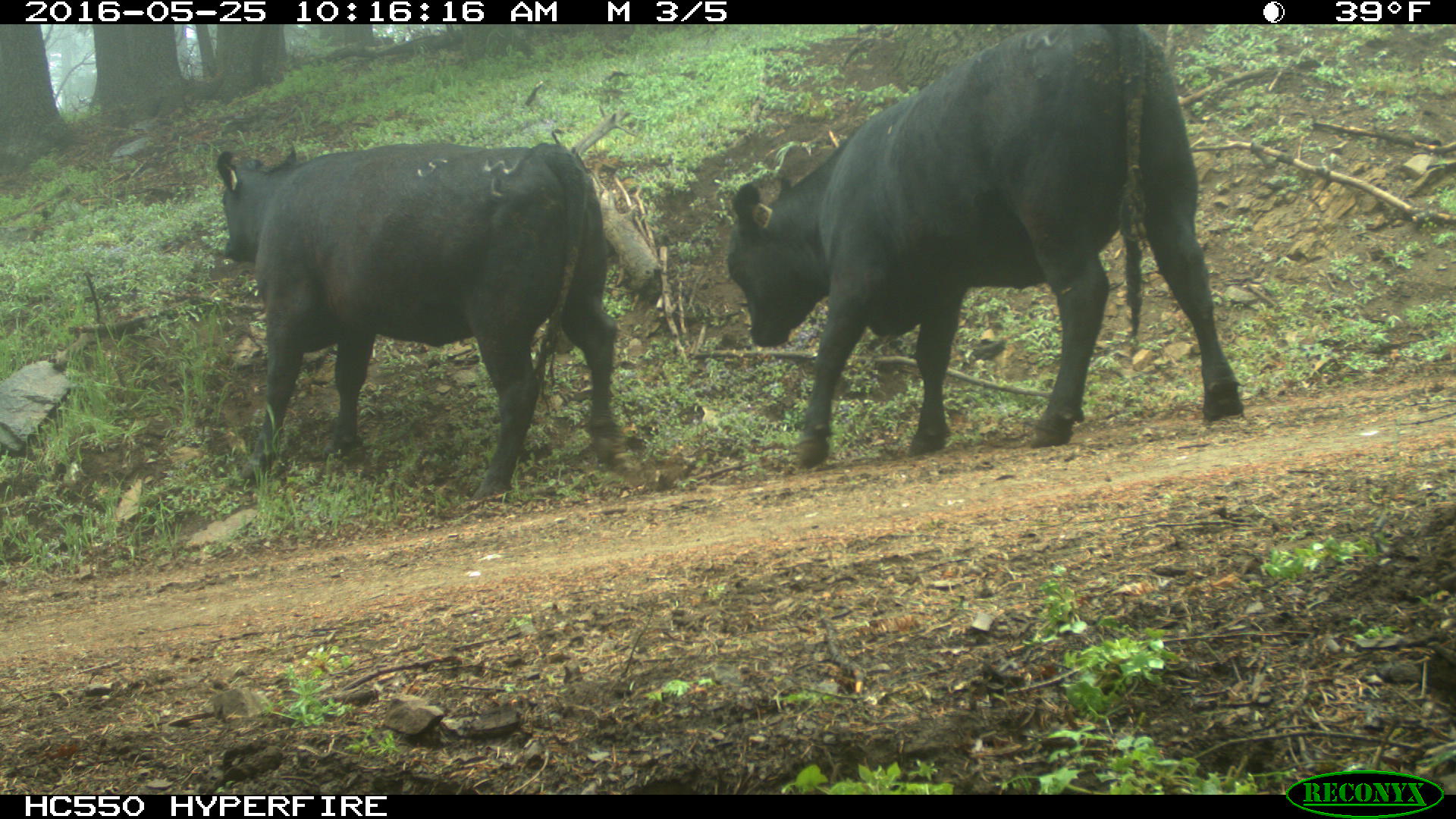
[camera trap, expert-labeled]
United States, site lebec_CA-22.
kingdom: Animalia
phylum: Chordata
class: Mammalia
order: Artiodactyla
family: Bovidae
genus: Bos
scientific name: Bos taurus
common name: domestic cow